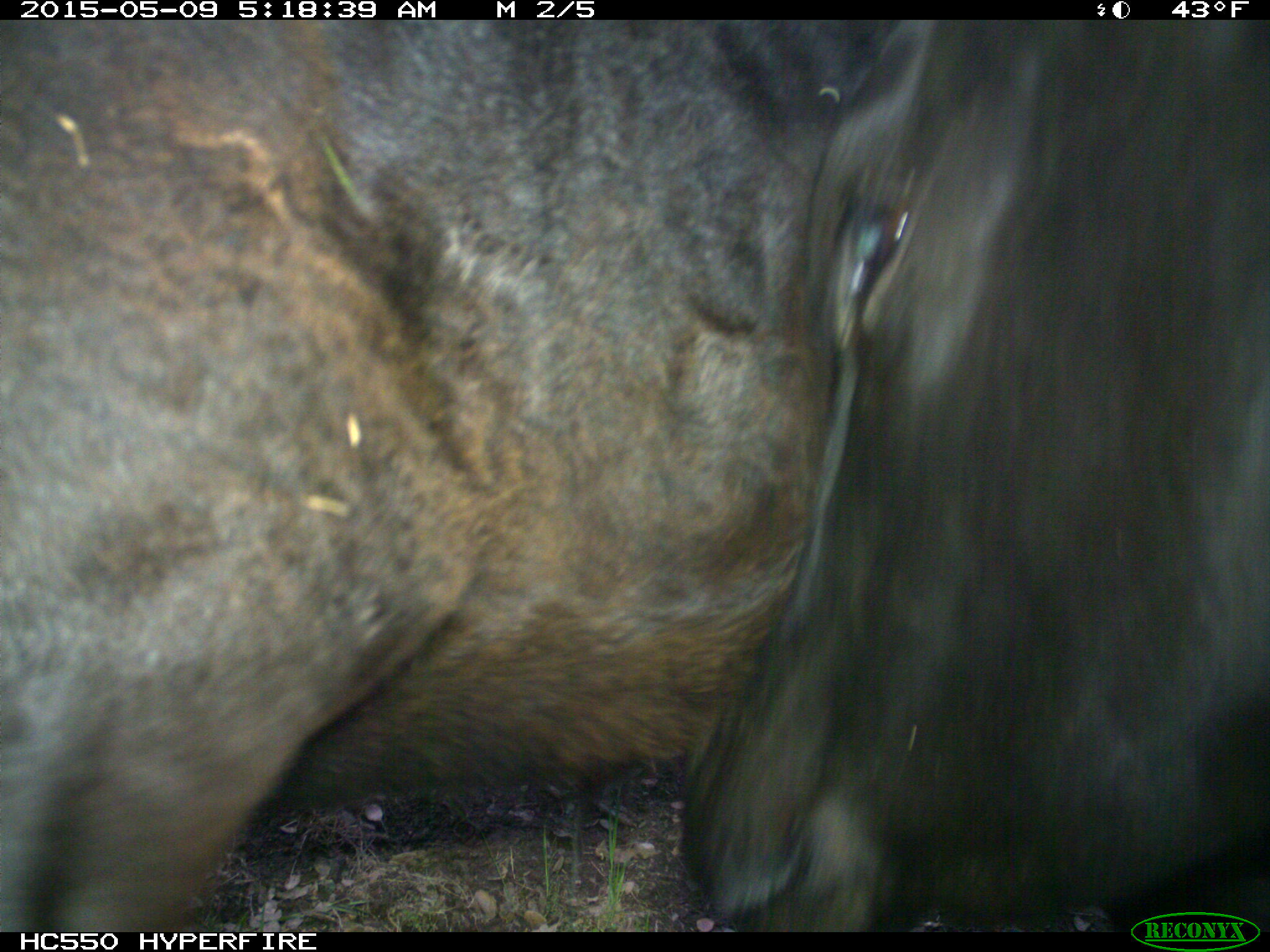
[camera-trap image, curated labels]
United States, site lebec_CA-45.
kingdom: Animalia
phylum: Chordata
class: Mammalia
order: Artiodactyla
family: Bovidae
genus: Bos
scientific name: Bos taurus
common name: domestic cow